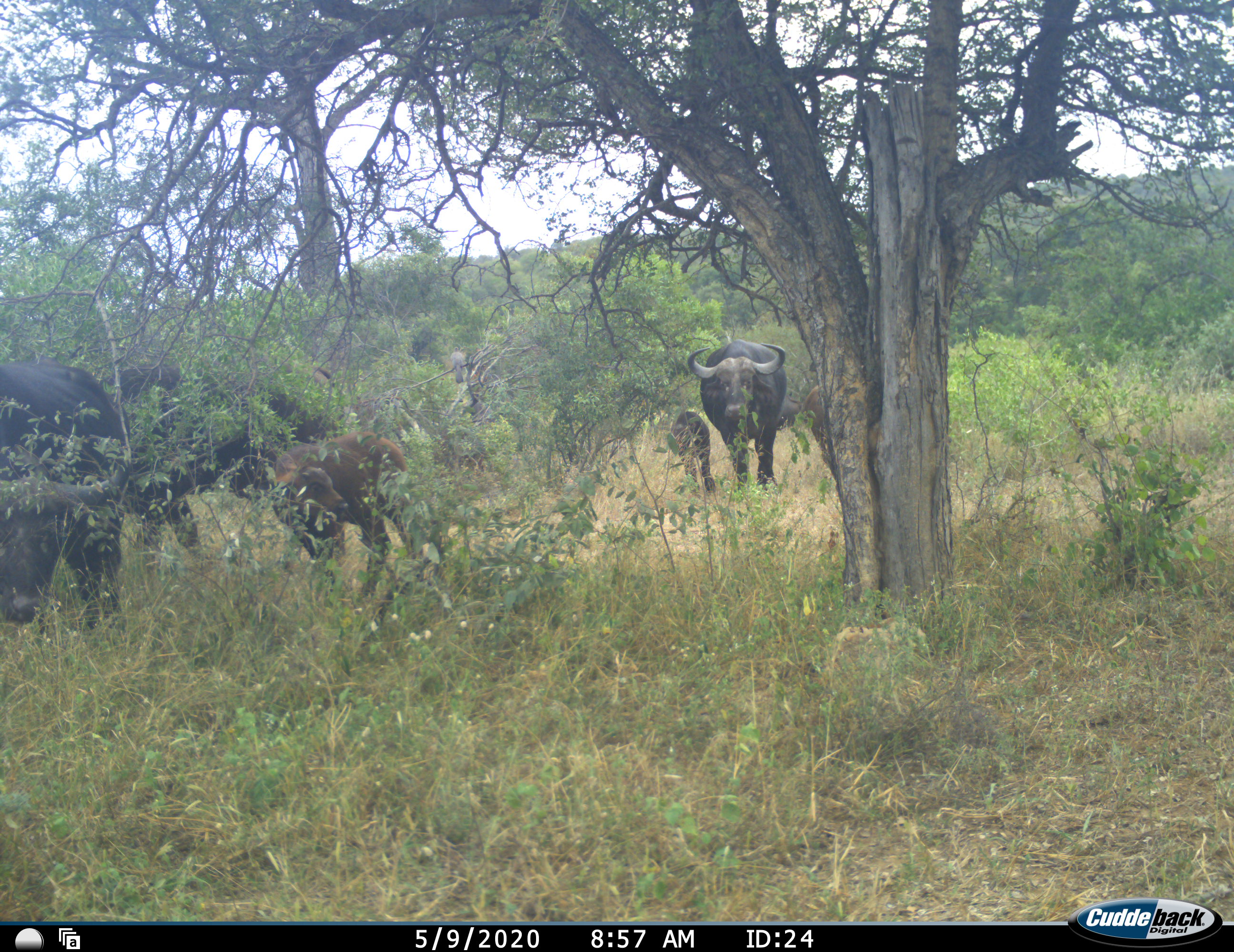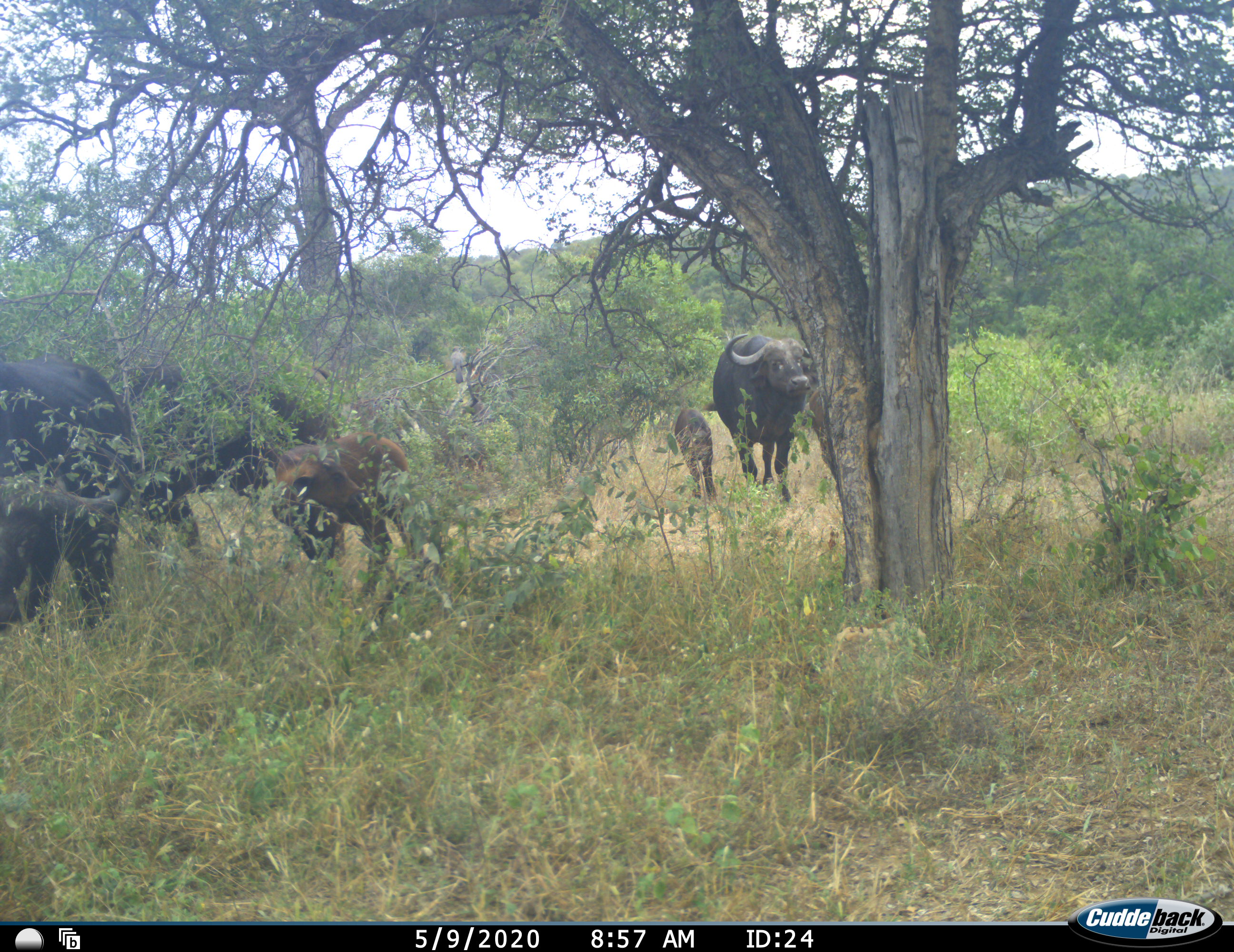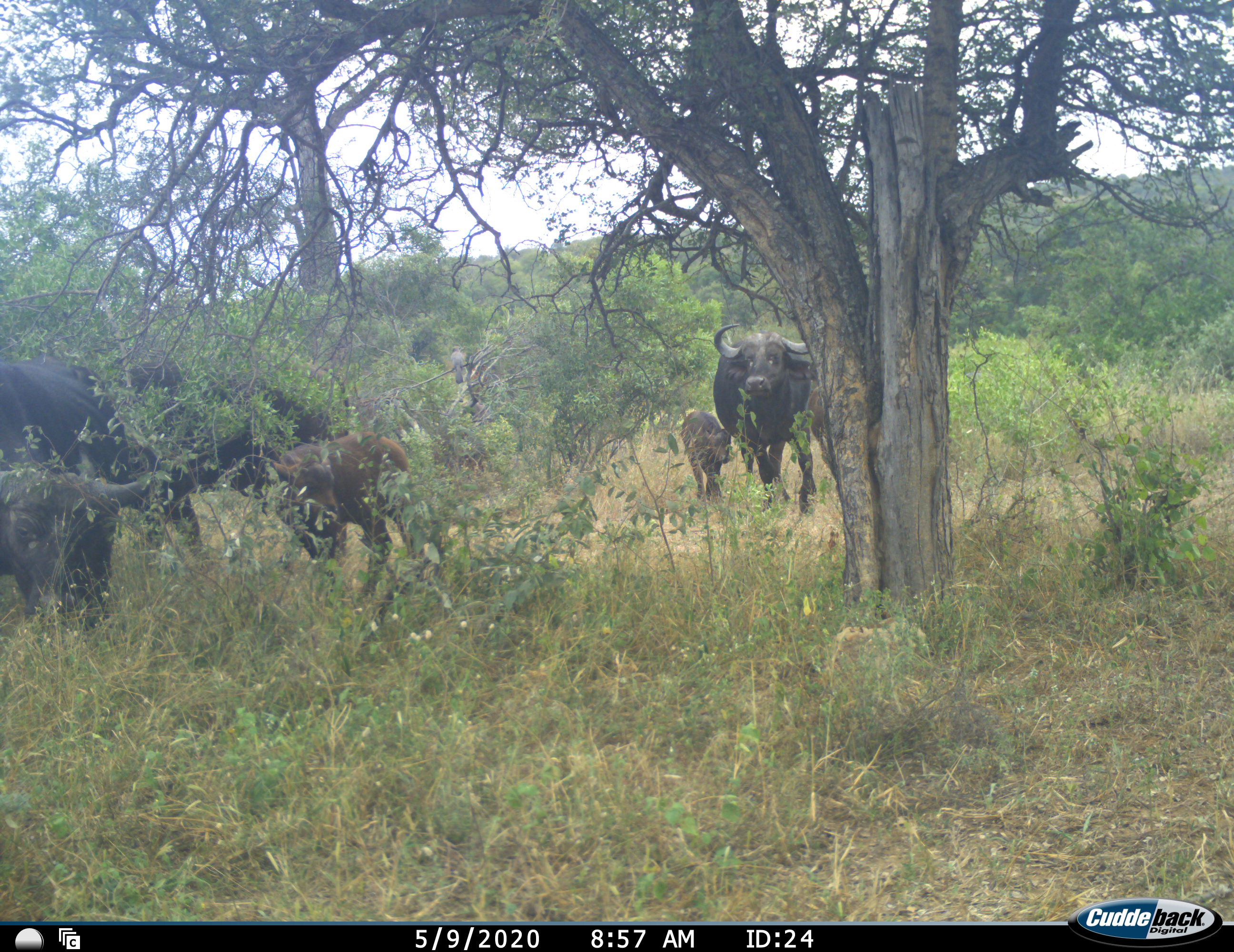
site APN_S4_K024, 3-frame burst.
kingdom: Animalia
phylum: Chordata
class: Mammalia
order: Artiodactyla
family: Bovidae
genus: Syncerus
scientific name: Syncerus caffer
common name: african buffalo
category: buffalo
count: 6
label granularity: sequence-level